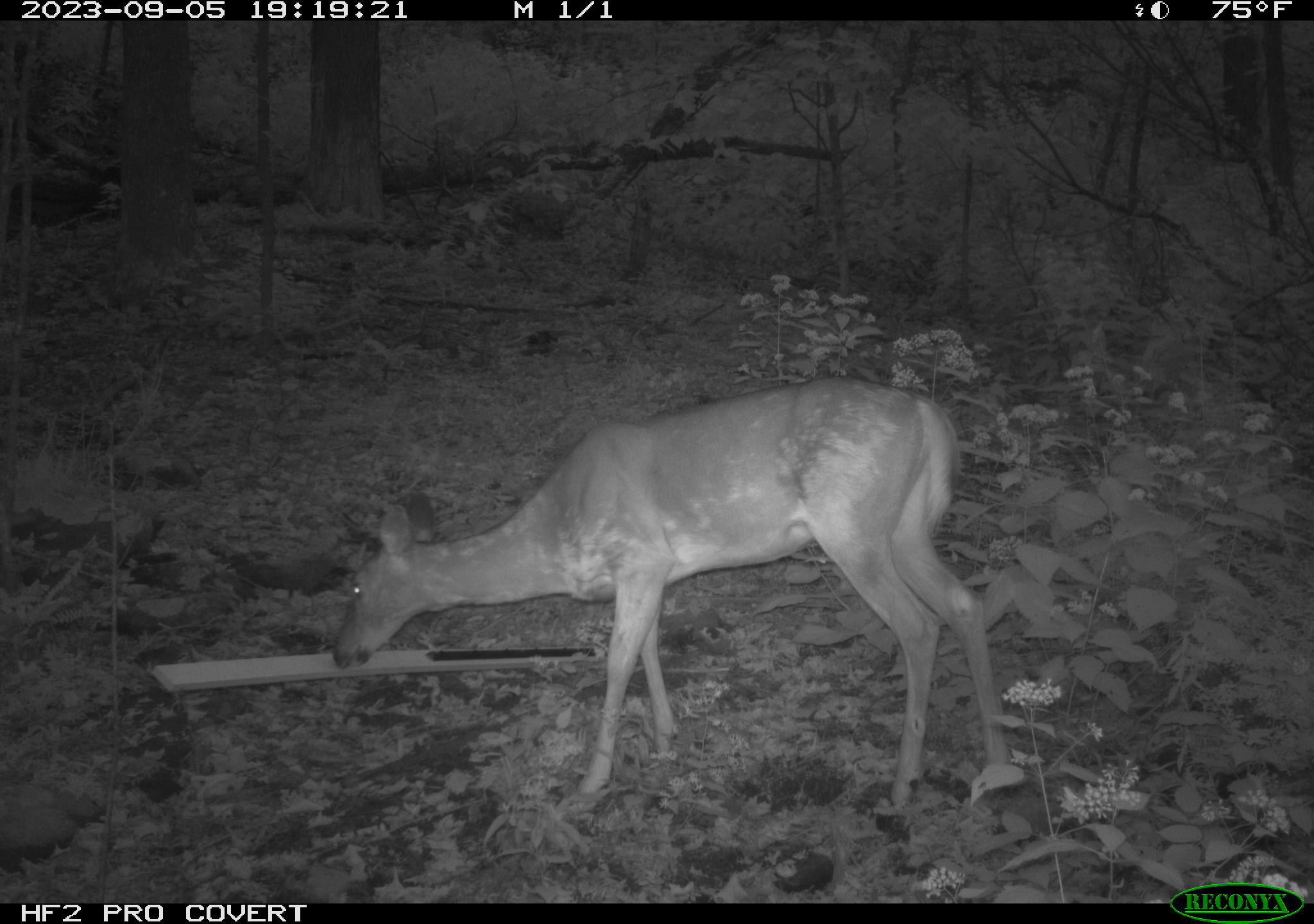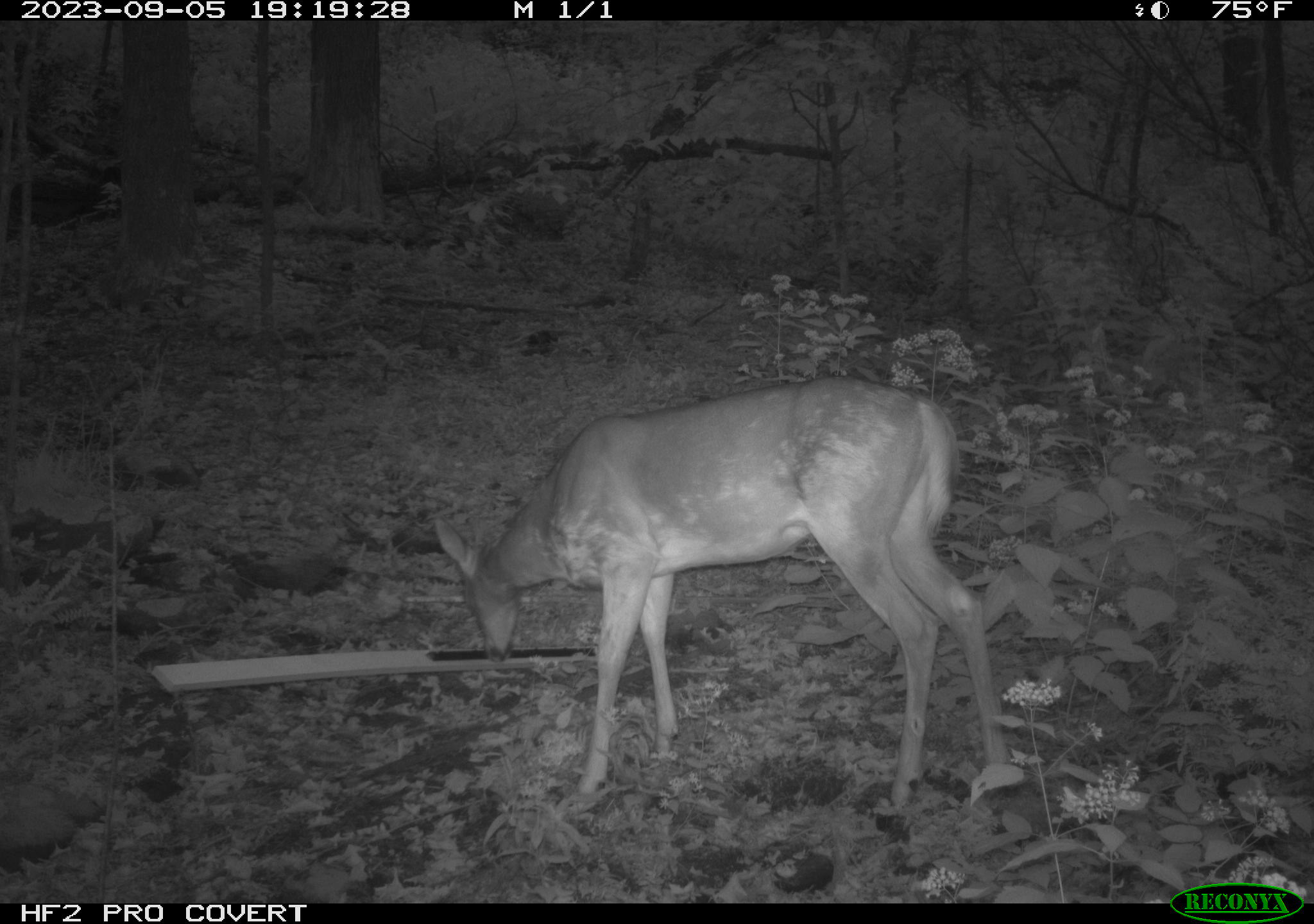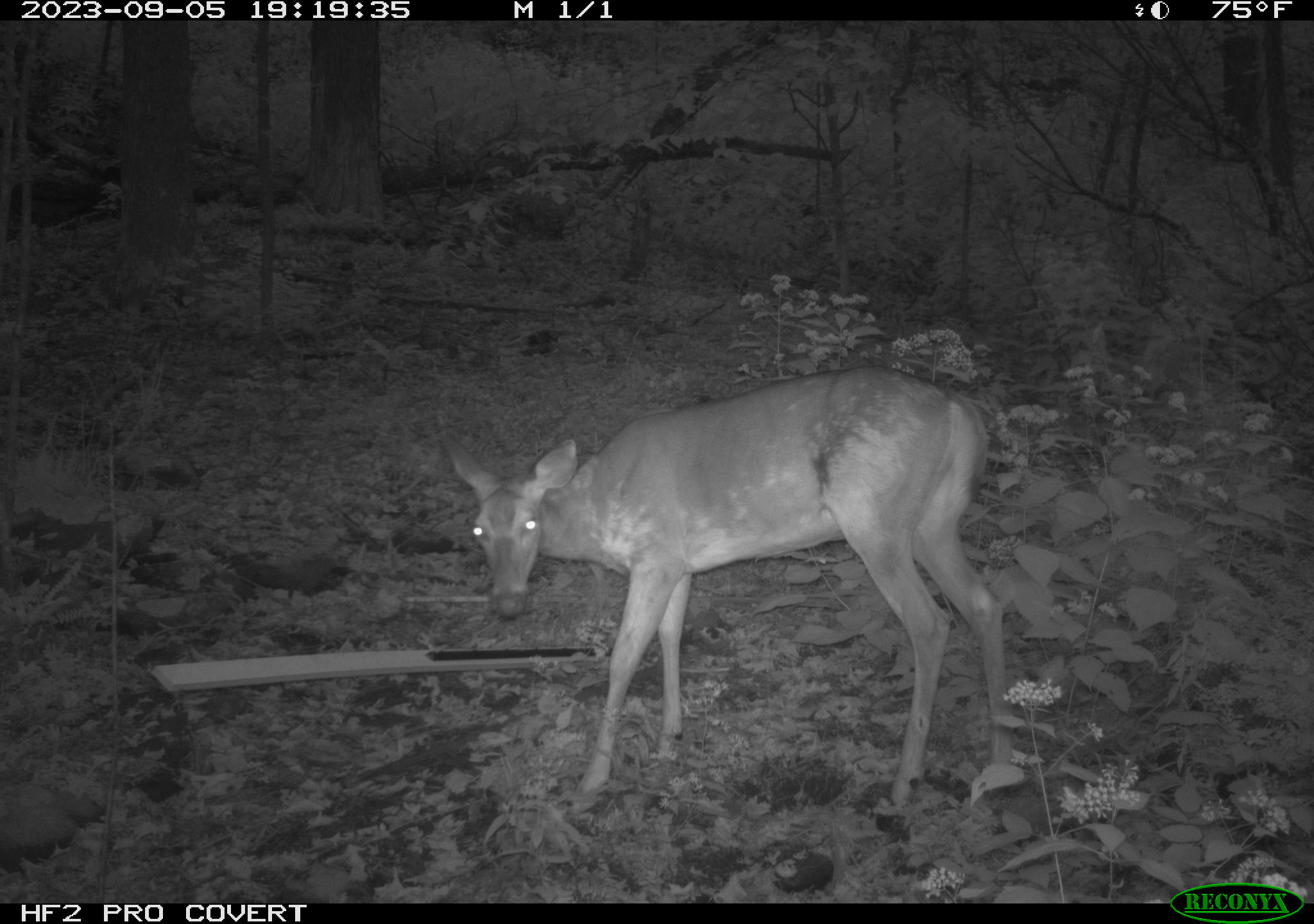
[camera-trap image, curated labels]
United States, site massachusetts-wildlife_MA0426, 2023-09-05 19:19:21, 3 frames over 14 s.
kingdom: Animalia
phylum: Chordata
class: Mammalia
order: Artiodactyla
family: Cervidae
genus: Odocoileus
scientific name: Odocoileus virginianus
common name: white-tailed deer